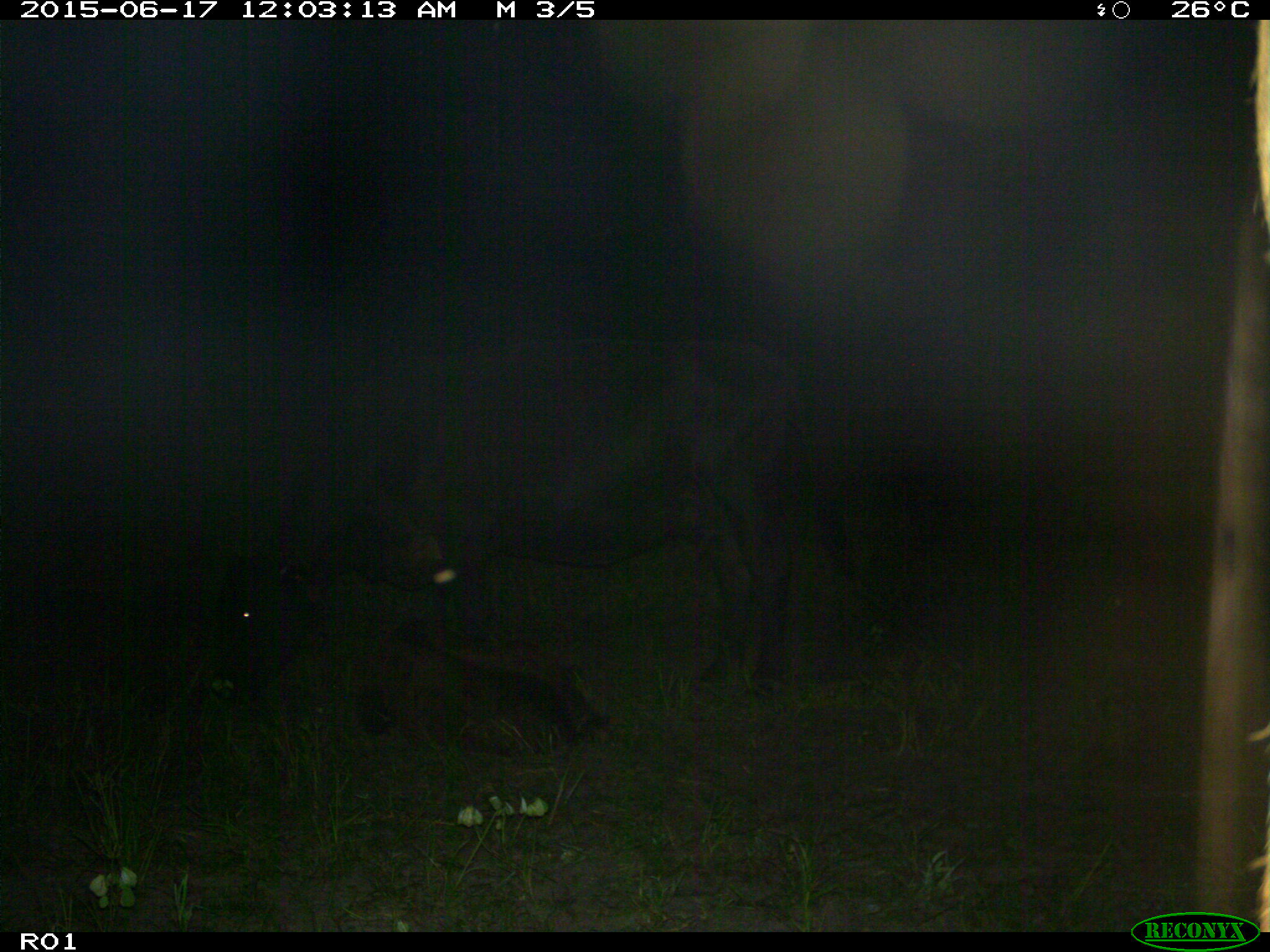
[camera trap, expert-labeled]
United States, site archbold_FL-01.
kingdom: Animalia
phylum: Chordata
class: Mammalia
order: Artiodactyla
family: Bovidae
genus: Bos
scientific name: Bos taurus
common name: domestic cow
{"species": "Bos taurus (domestic cow)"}